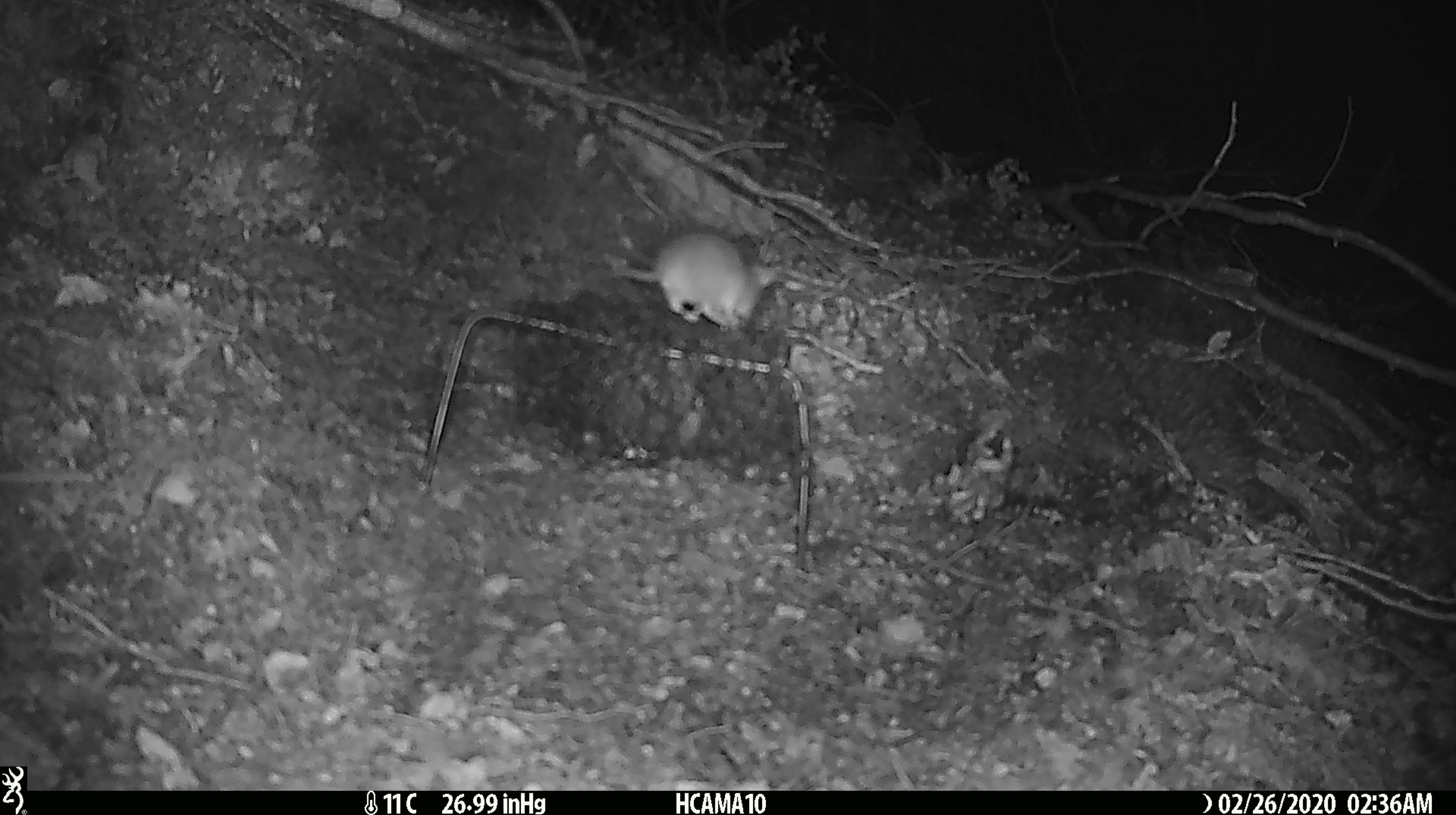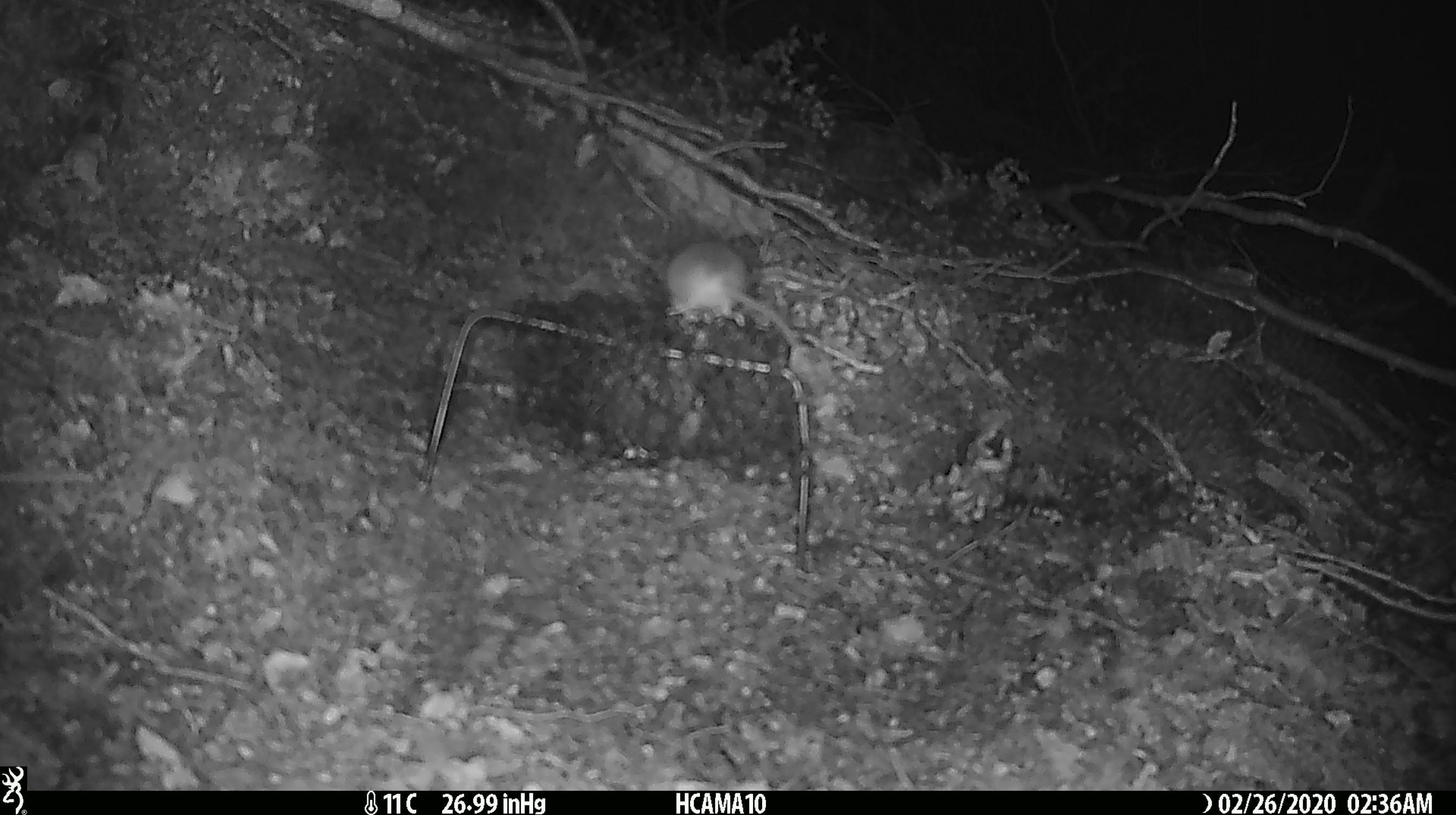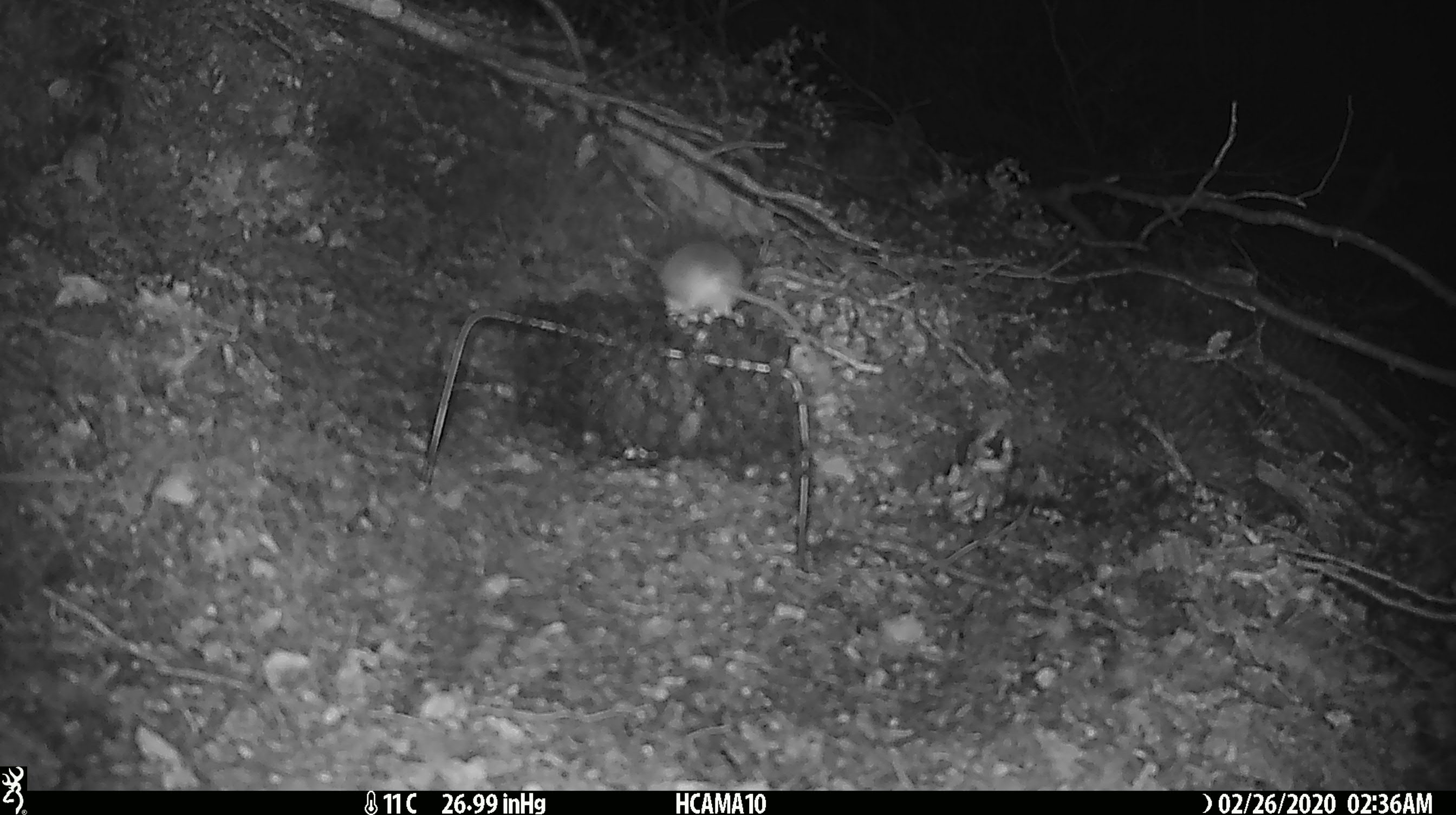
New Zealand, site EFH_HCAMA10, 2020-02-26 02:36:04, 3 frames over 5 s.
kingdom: Animalia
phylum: Chordata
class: Mammalia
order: Rodentia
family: Muridae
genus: Mus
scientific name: Mus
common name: mouse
Mouse (Mus).